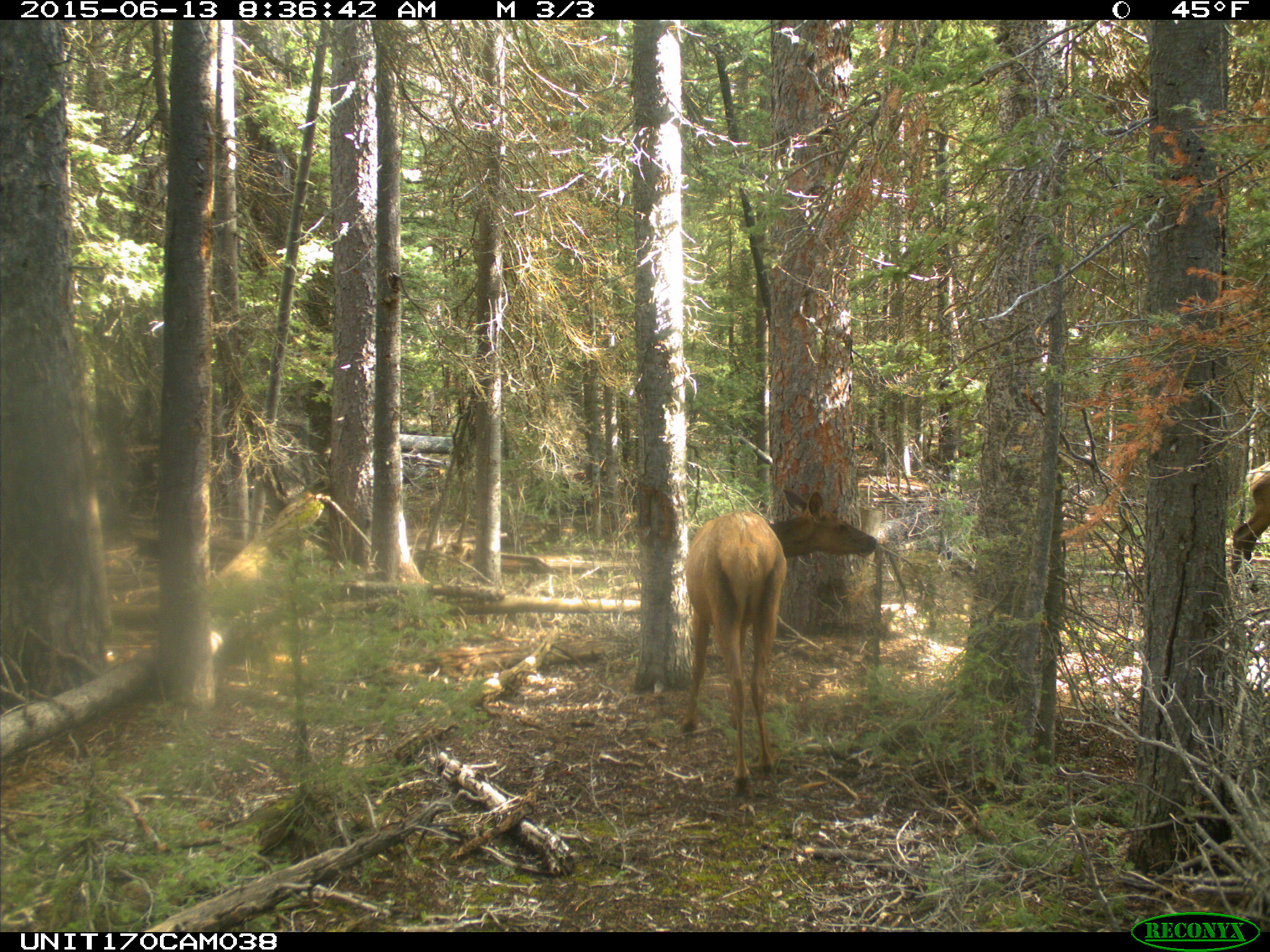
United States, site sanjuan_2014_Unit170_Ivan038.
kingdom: Animalia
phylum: Chordata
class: Mammalia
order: Artiodactyla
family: Cervidae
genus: Cervus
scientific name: Cervus elaphus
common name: red deer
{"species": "Cervus elaphus (red deer)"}